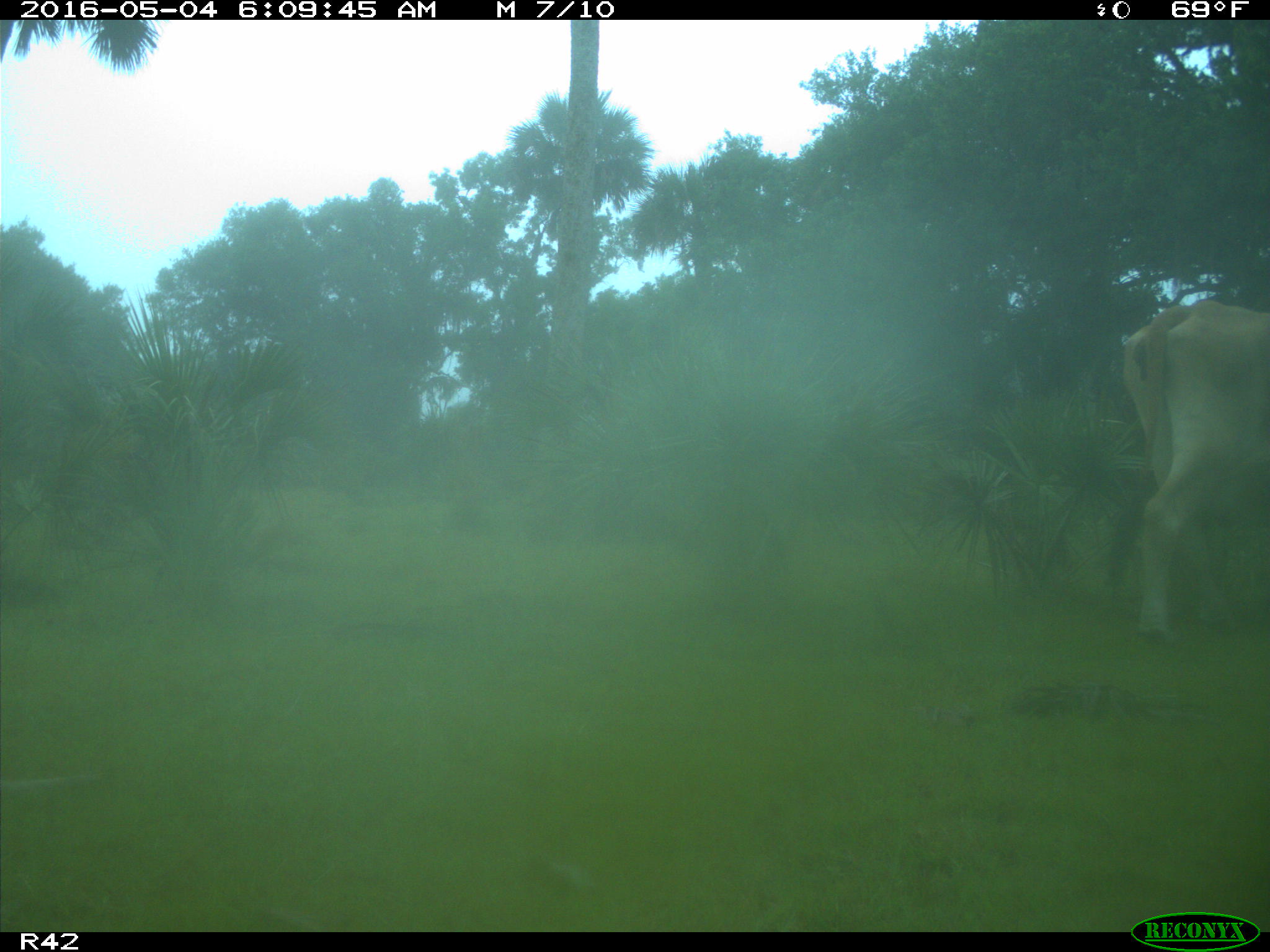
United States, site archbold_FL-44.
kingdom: Animalia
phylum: Chordata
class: Mammalia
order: Artiodactyla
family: Bovidae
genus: Bos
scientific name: Bos taurus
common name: domestic cow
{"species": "Bos taurus (domestic cow)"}